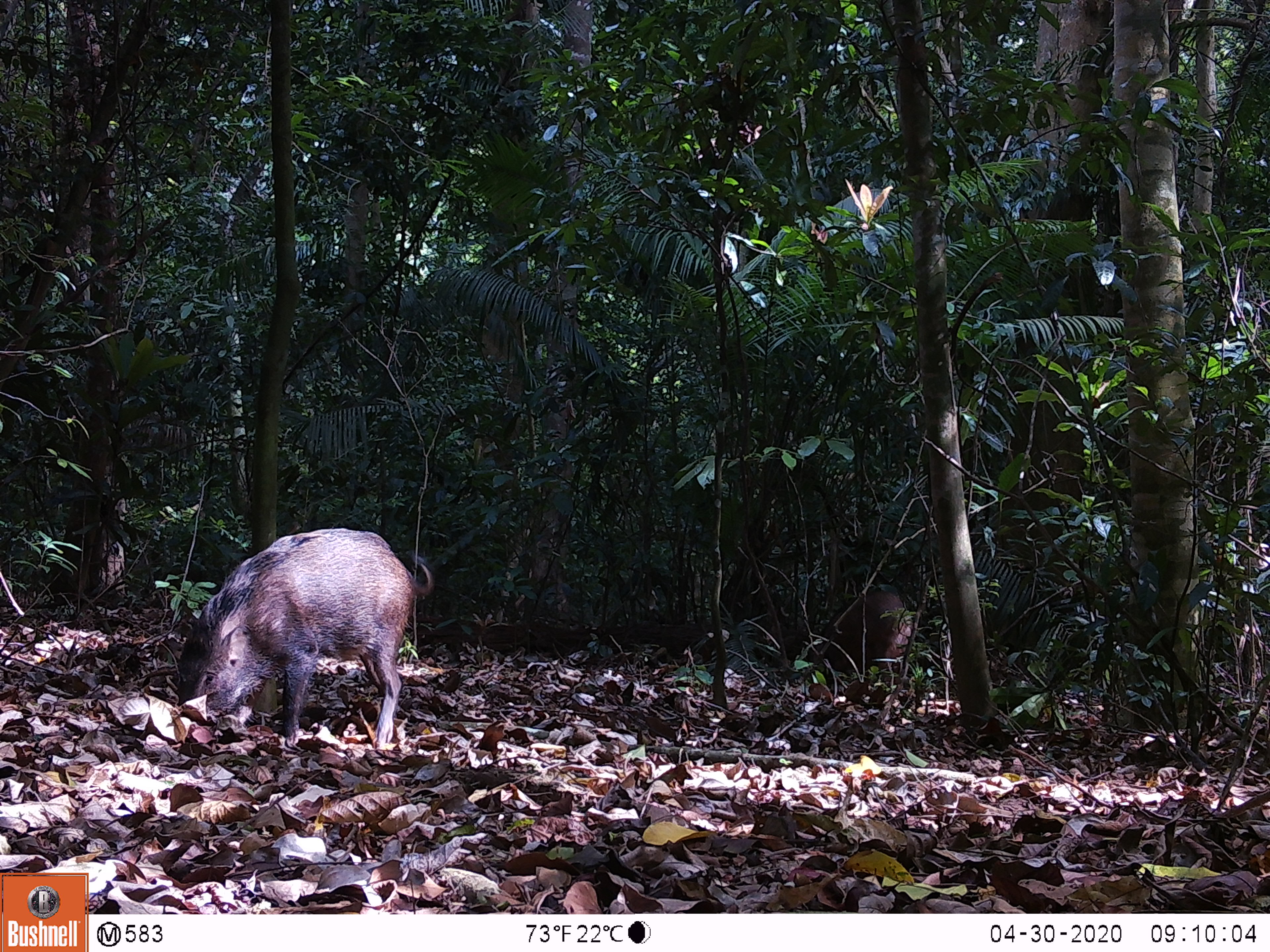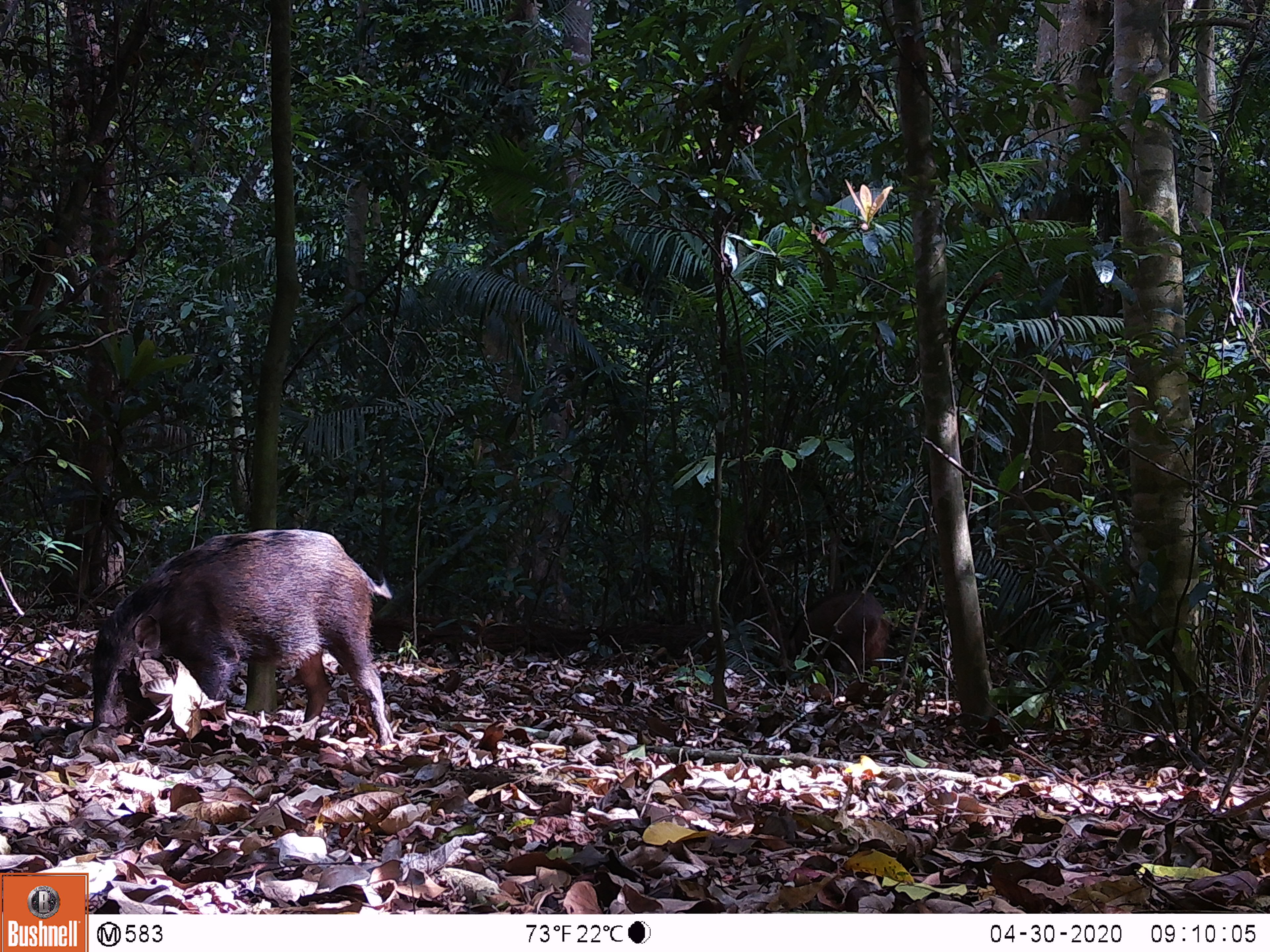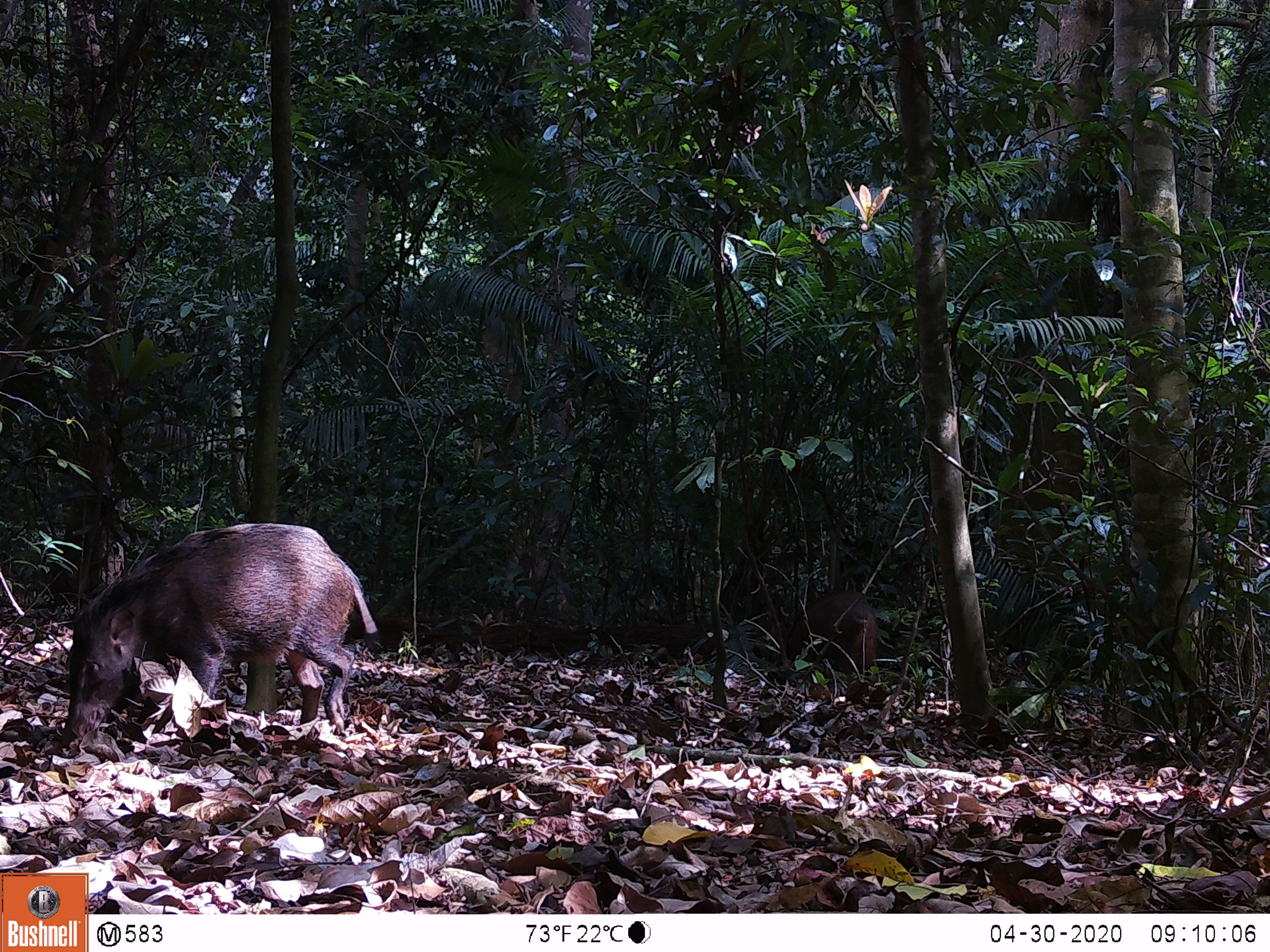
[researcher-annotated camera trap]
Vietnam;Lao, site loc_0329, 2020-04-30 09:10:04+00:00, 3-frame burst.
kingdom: Animalia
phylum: Chordata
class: Mammalia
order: Artiodactyla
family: Suidae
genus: Sus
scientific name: Sus scrofa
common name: eurasian wild pig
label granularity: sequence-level